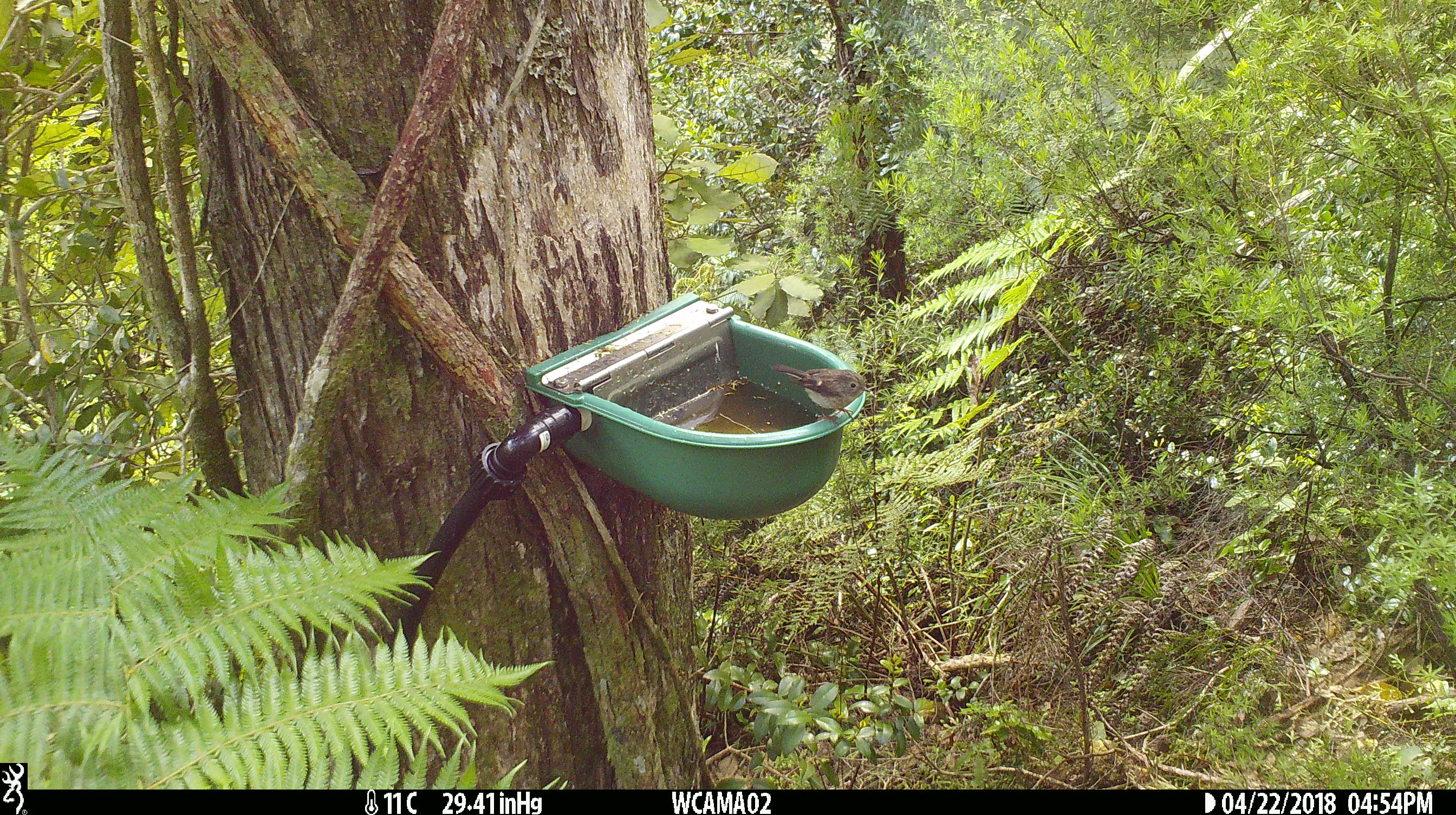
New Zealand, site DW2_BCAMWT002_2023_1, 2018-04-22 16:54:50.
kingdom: Animalia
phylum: Chordata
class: Aves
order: Passeriformes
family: Petroicidae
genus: Petroica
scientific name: Petroica macrocephala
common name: tomtit